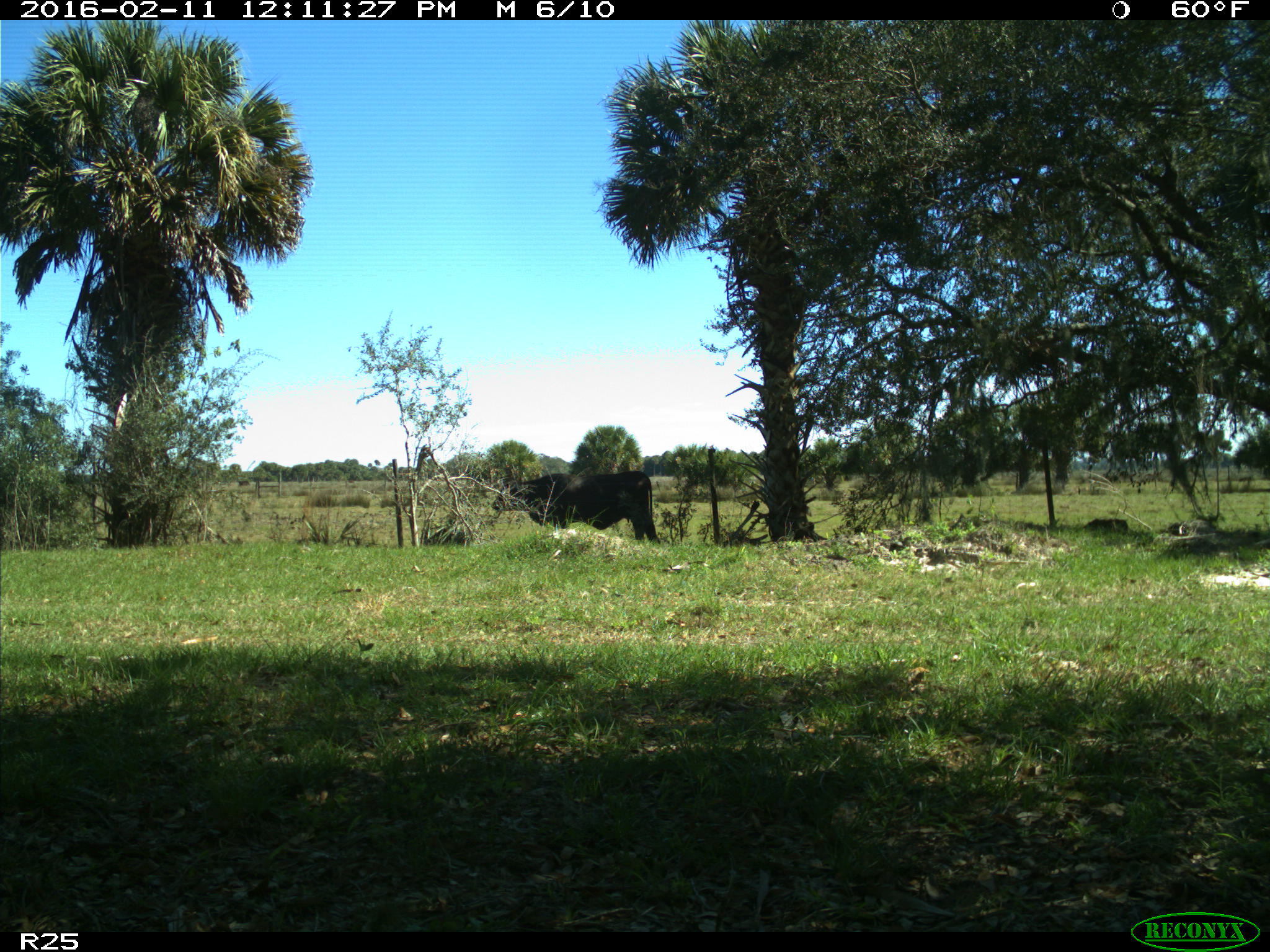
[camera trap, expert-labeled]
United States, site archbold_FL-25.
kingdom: Animalia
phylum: Chordata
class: Mammalia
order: Artiodactyla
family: Bovidae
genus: Bos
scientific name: Bos taurus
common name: domestic cow